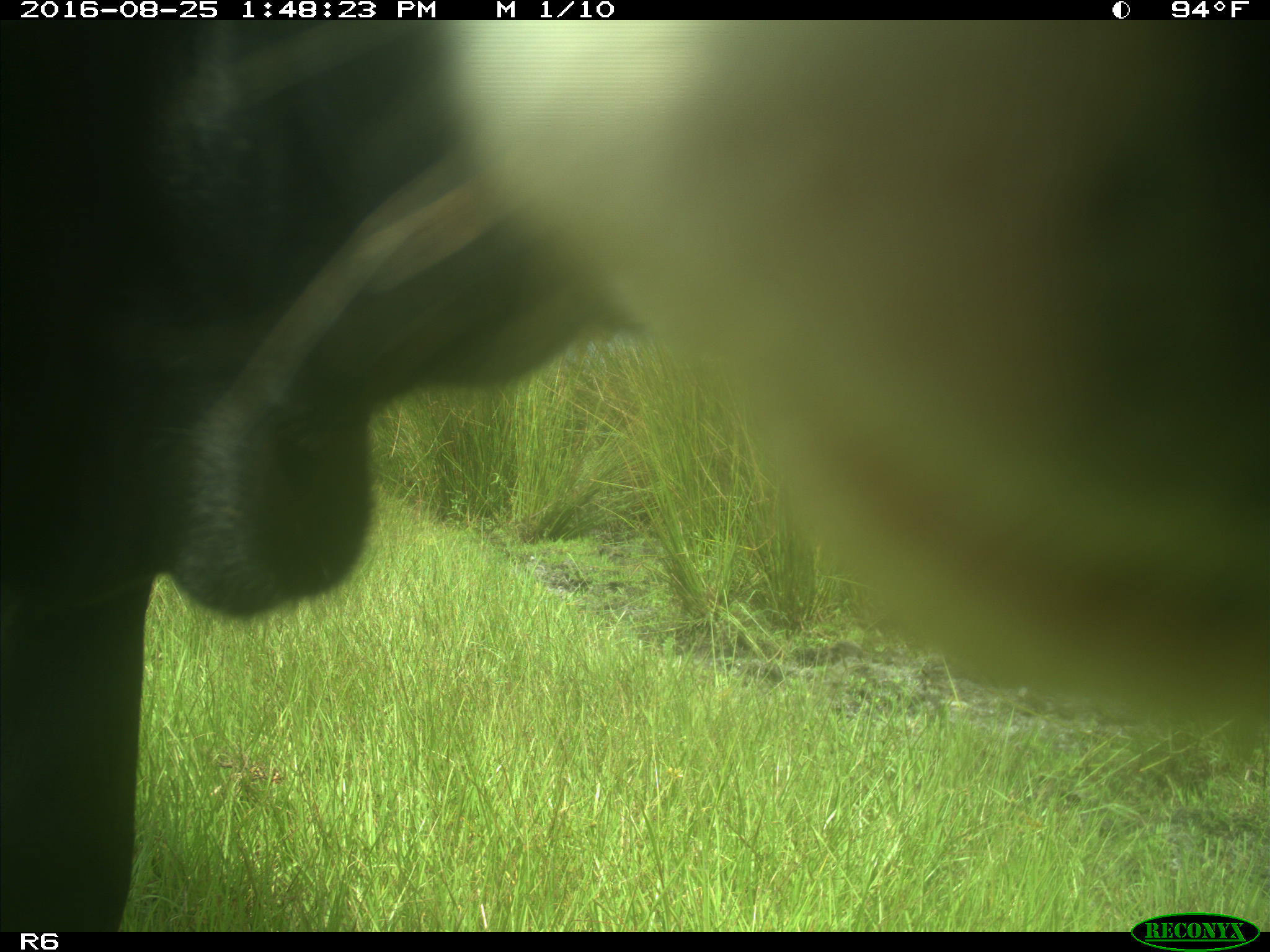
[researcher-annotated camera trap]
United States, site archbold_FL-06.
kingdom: Animalia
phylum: Chordata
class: Mammalia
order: Artiodactyla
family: Bovidae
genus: Bos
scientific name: Bos taurus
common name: domestic cow